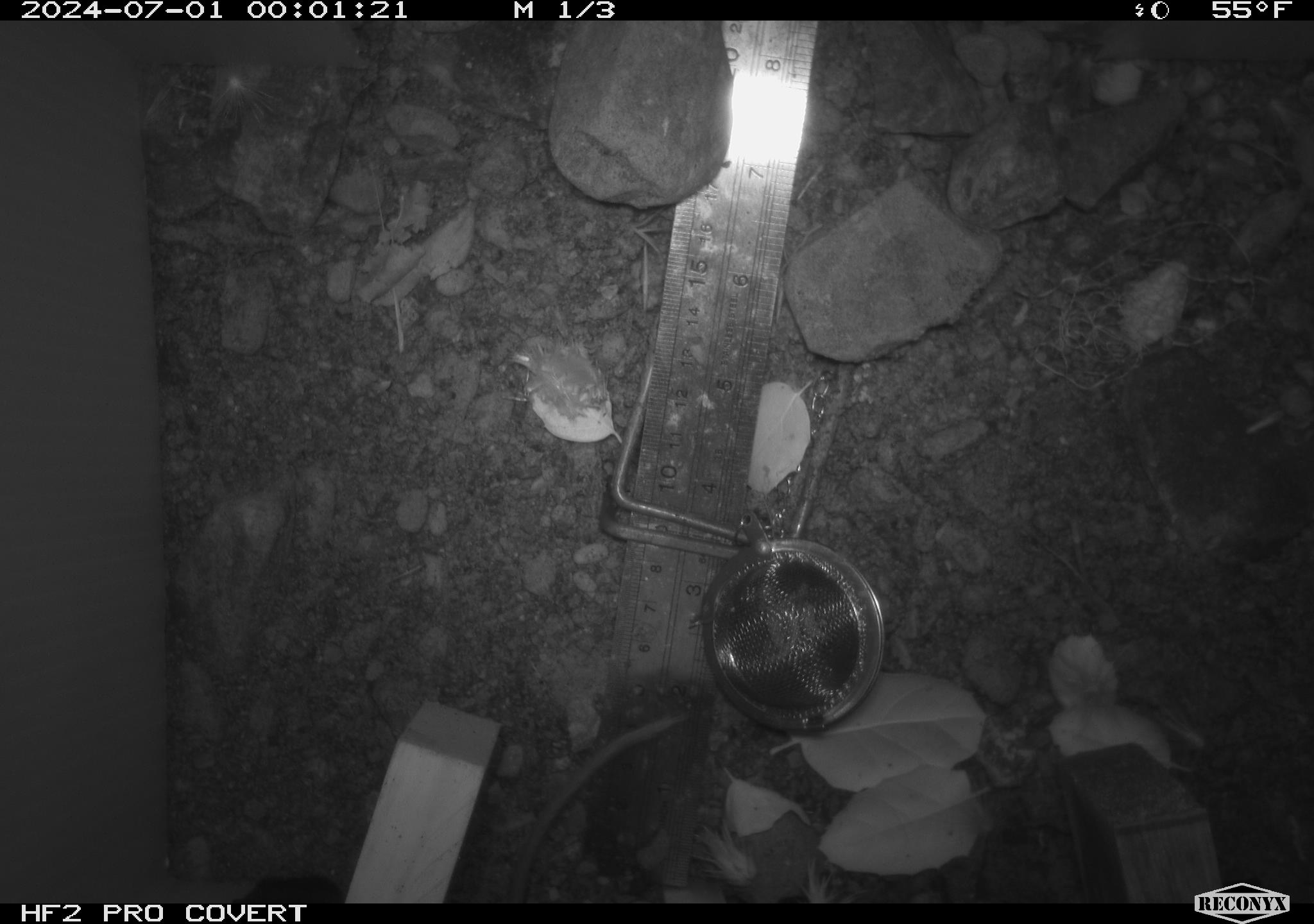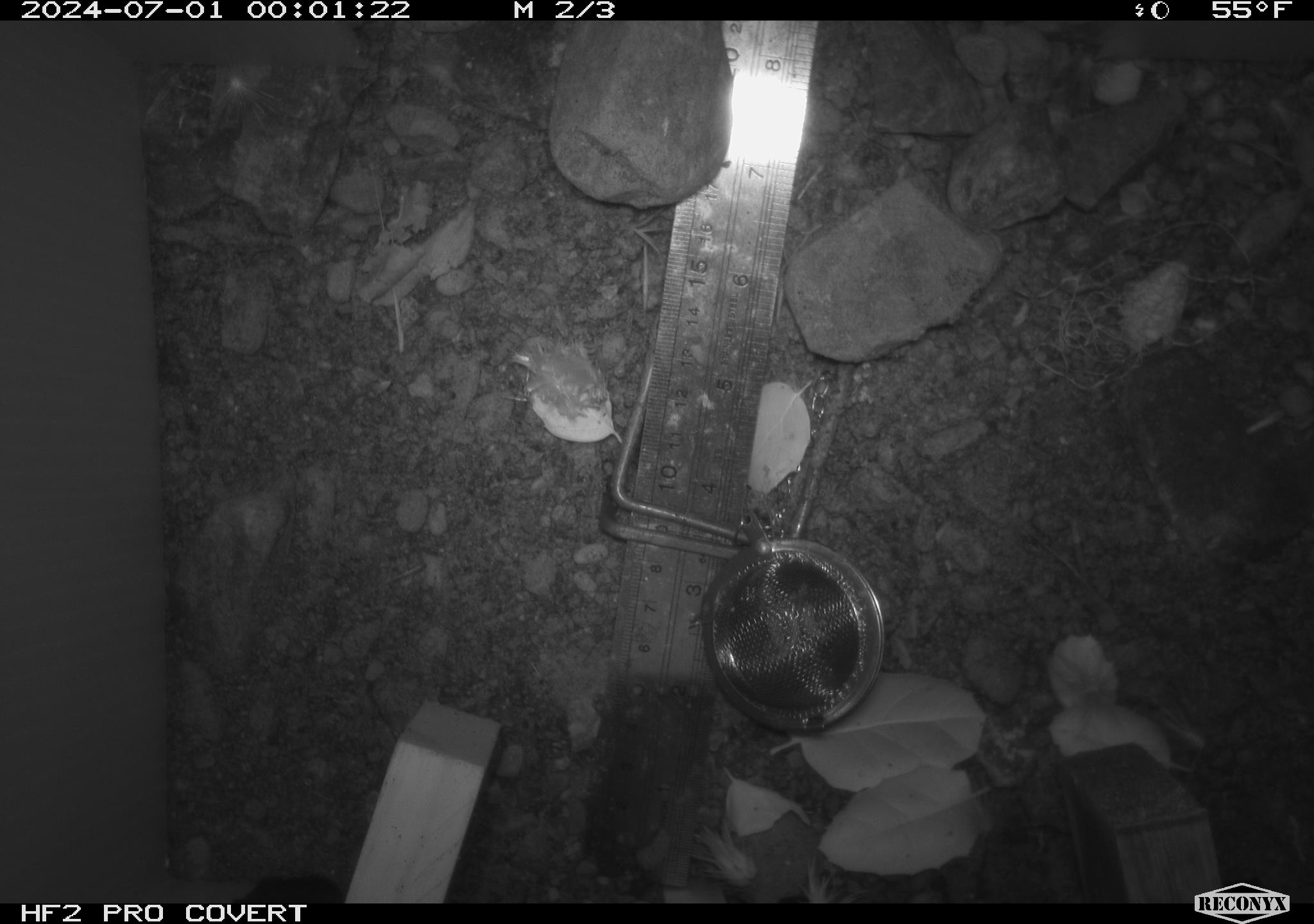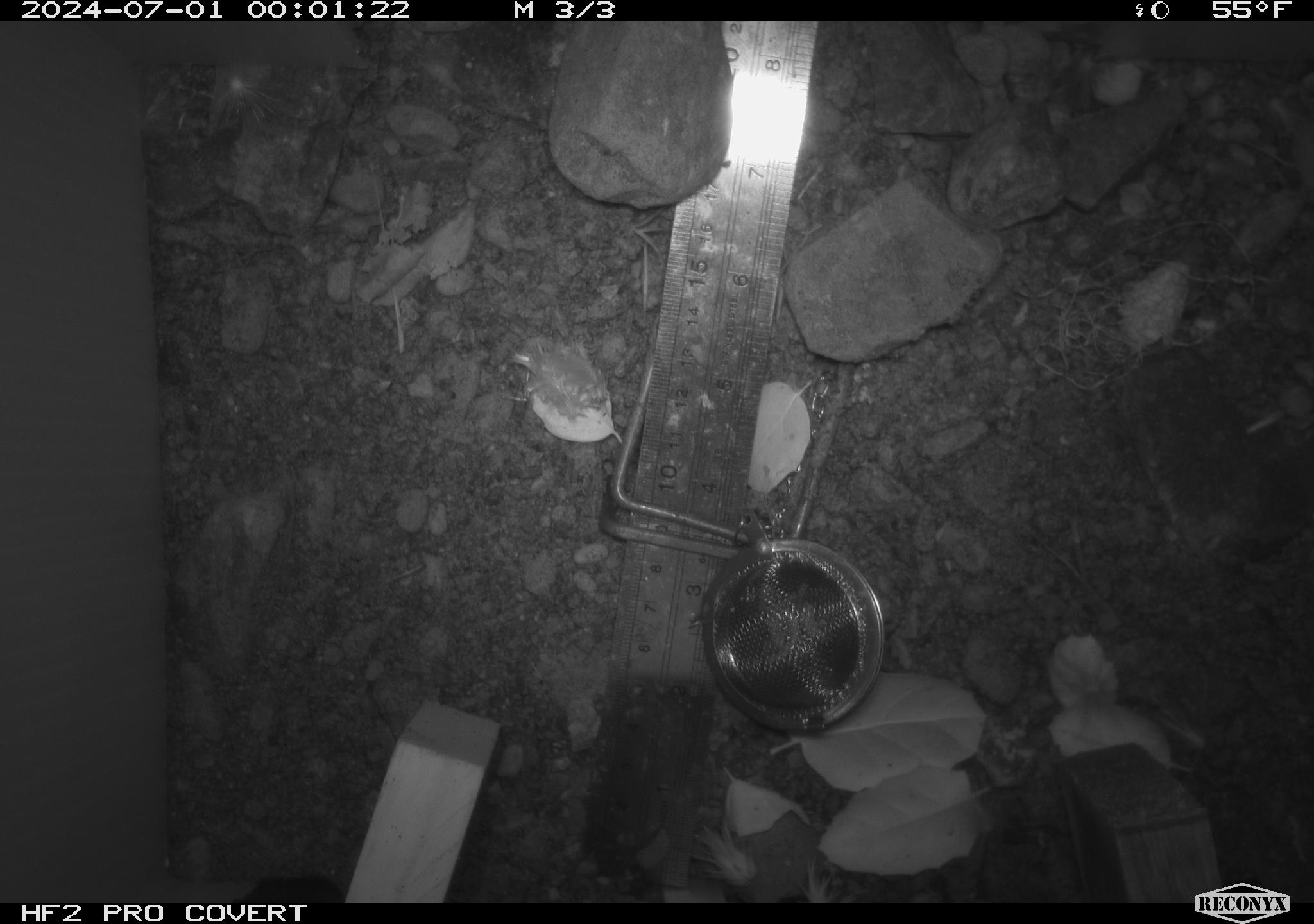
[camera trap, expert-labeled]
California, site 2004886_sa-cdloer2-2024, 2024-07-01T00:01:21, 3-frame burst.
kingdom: Animalia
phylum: Chordata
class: Mammalia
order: Rodentia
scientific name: Rodentia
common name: mouse species